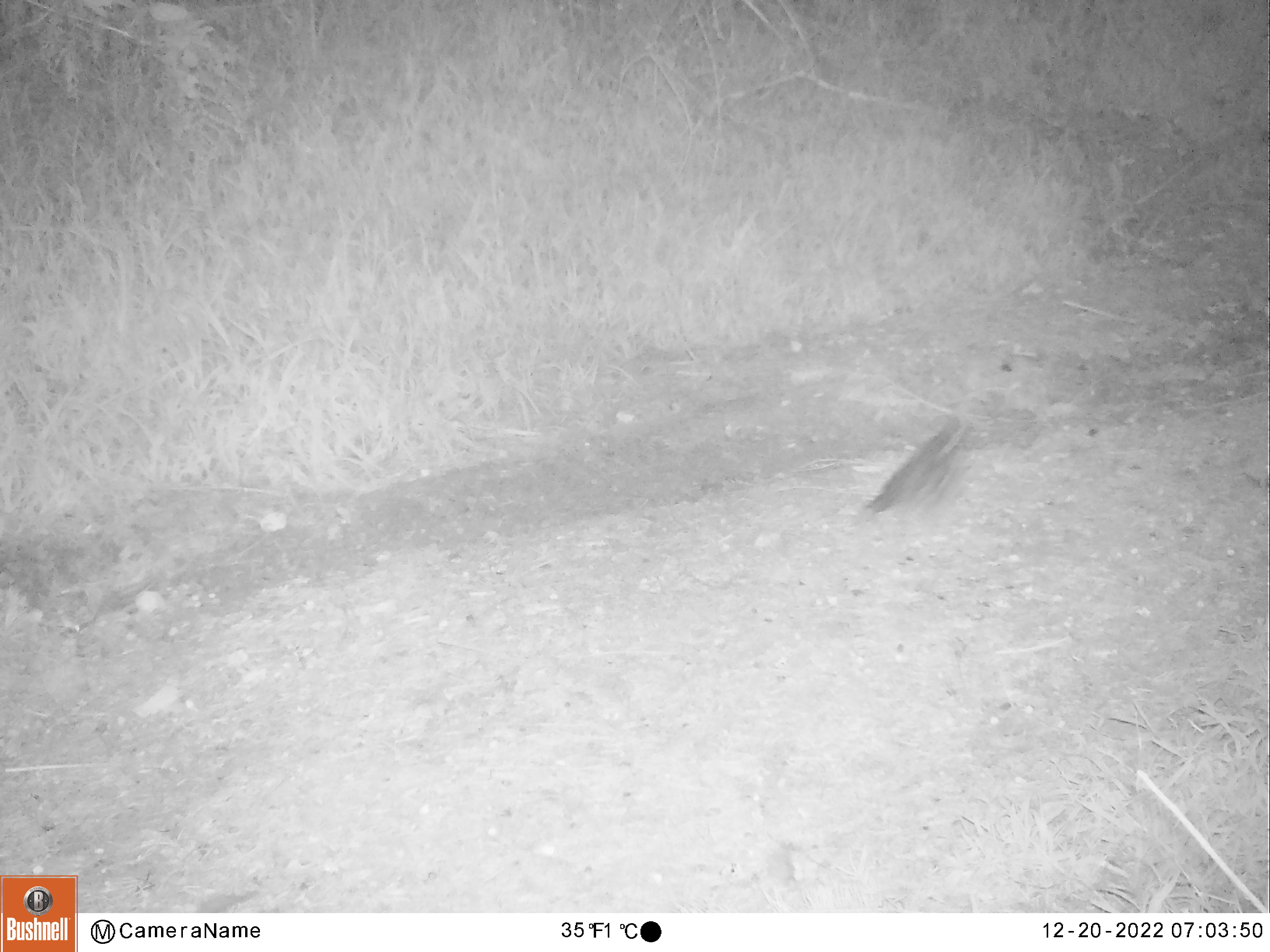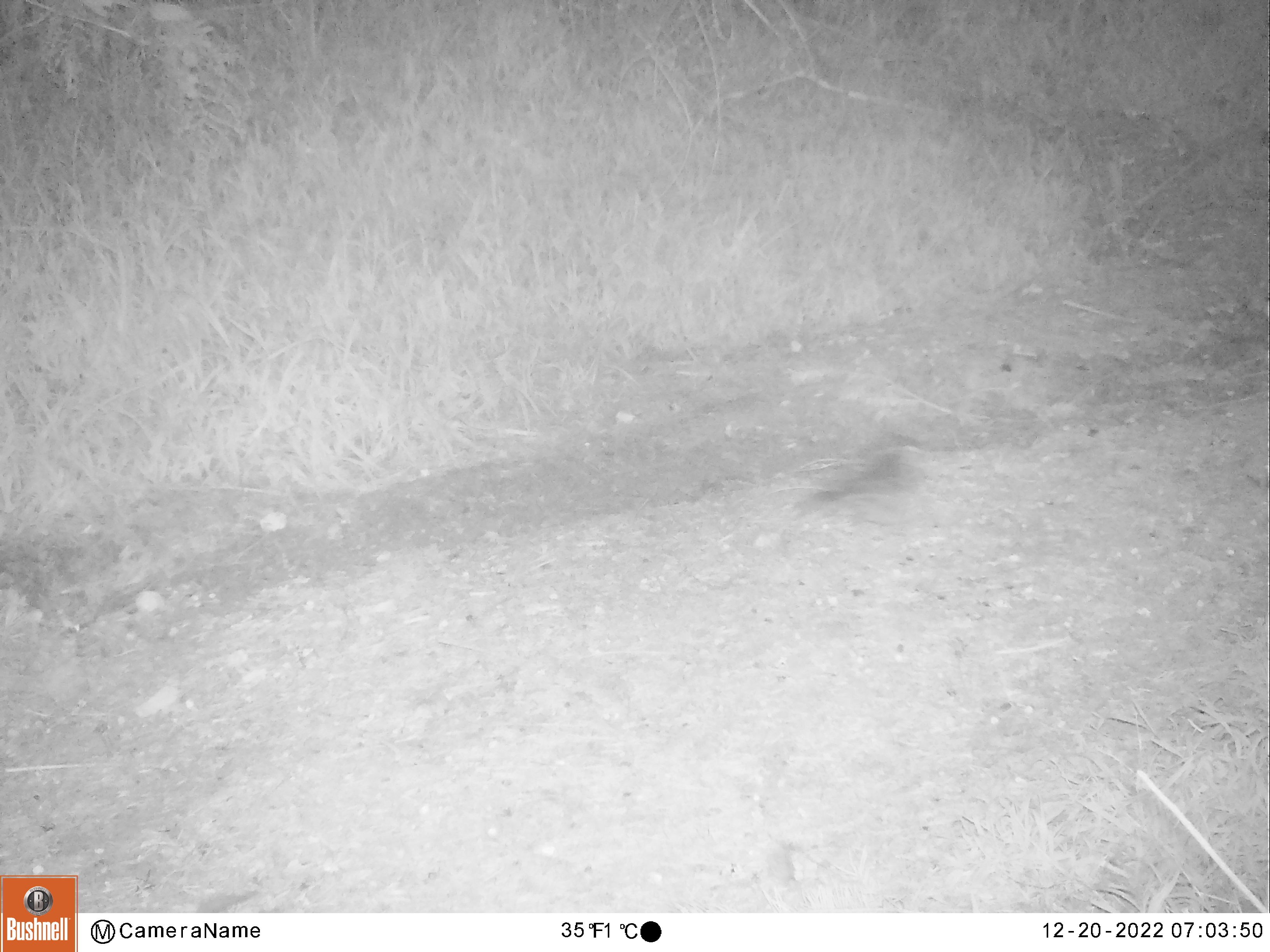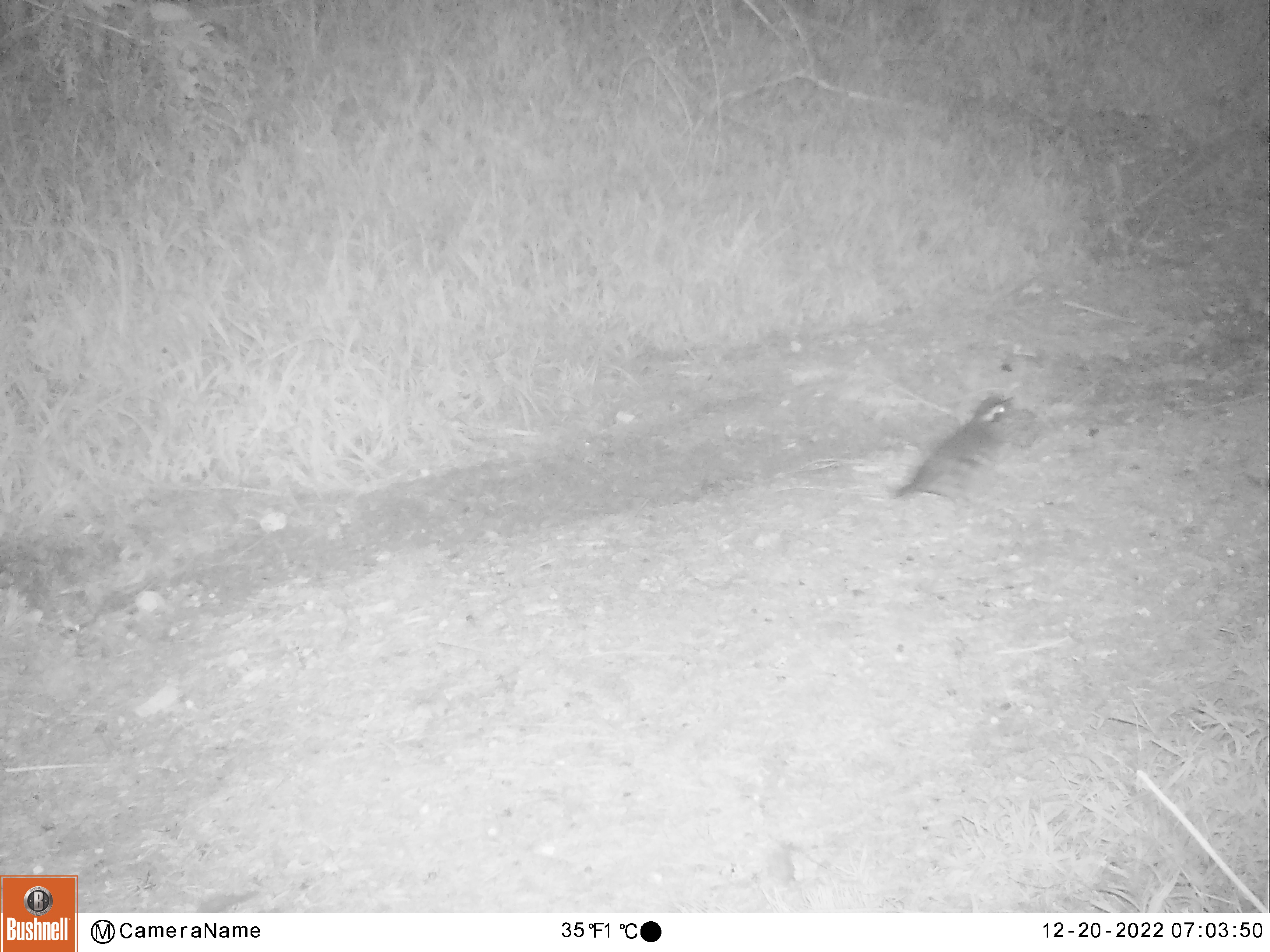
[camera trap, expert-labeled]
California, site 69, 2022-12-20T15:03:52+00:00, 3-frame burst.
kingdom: Animalia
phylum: Chordata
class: Aves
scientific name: Aves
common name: bird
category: unknown bird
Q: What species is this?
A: Unknown bird (bird) (Aves).